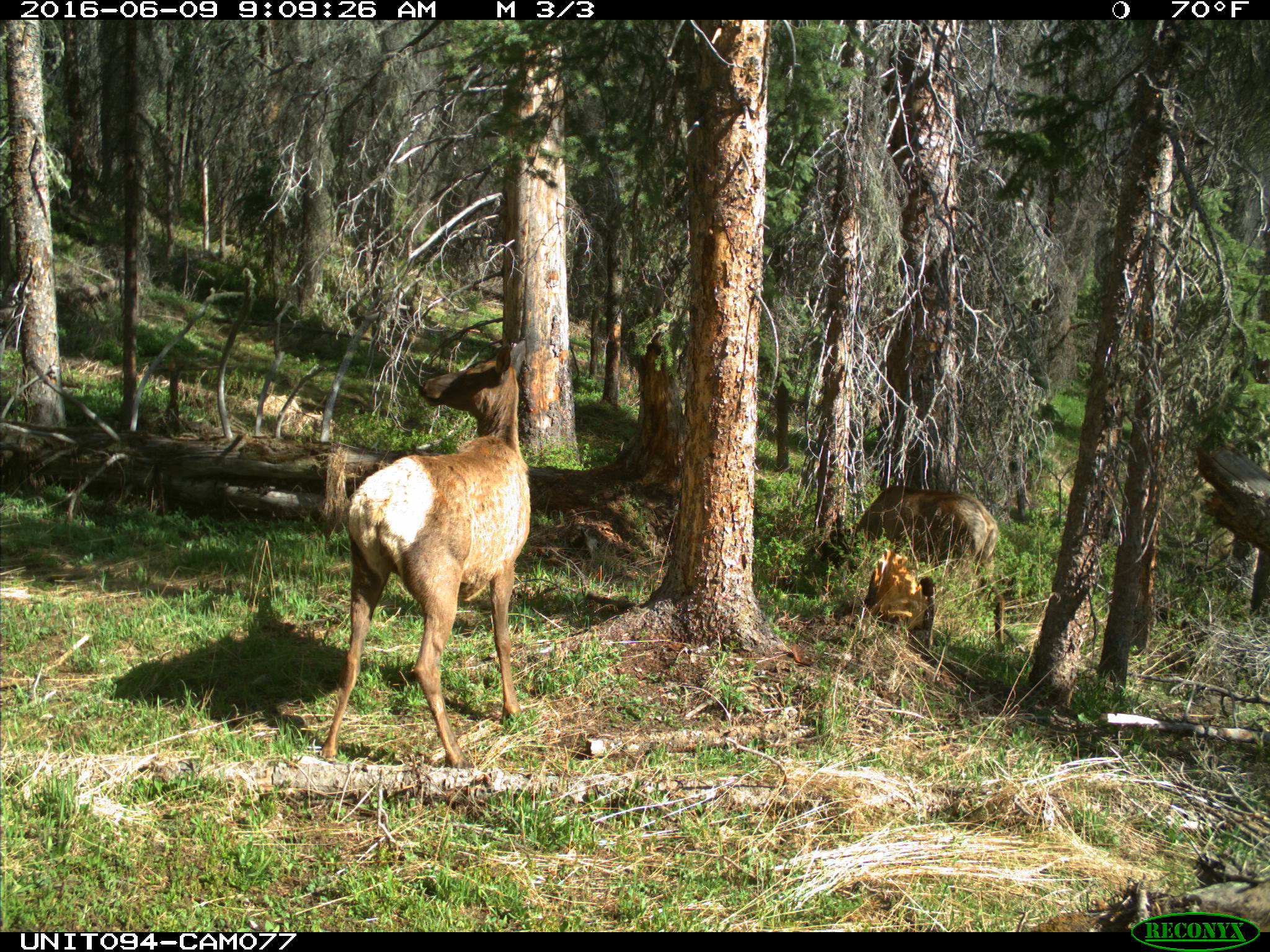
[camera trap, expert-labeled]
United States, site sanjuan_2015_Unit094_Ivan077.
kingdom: Animalia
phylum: Chordata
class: Mammalia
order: Artiodactyla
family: Cervidae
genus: Cervus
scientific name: Cervus elaphus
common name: red deer